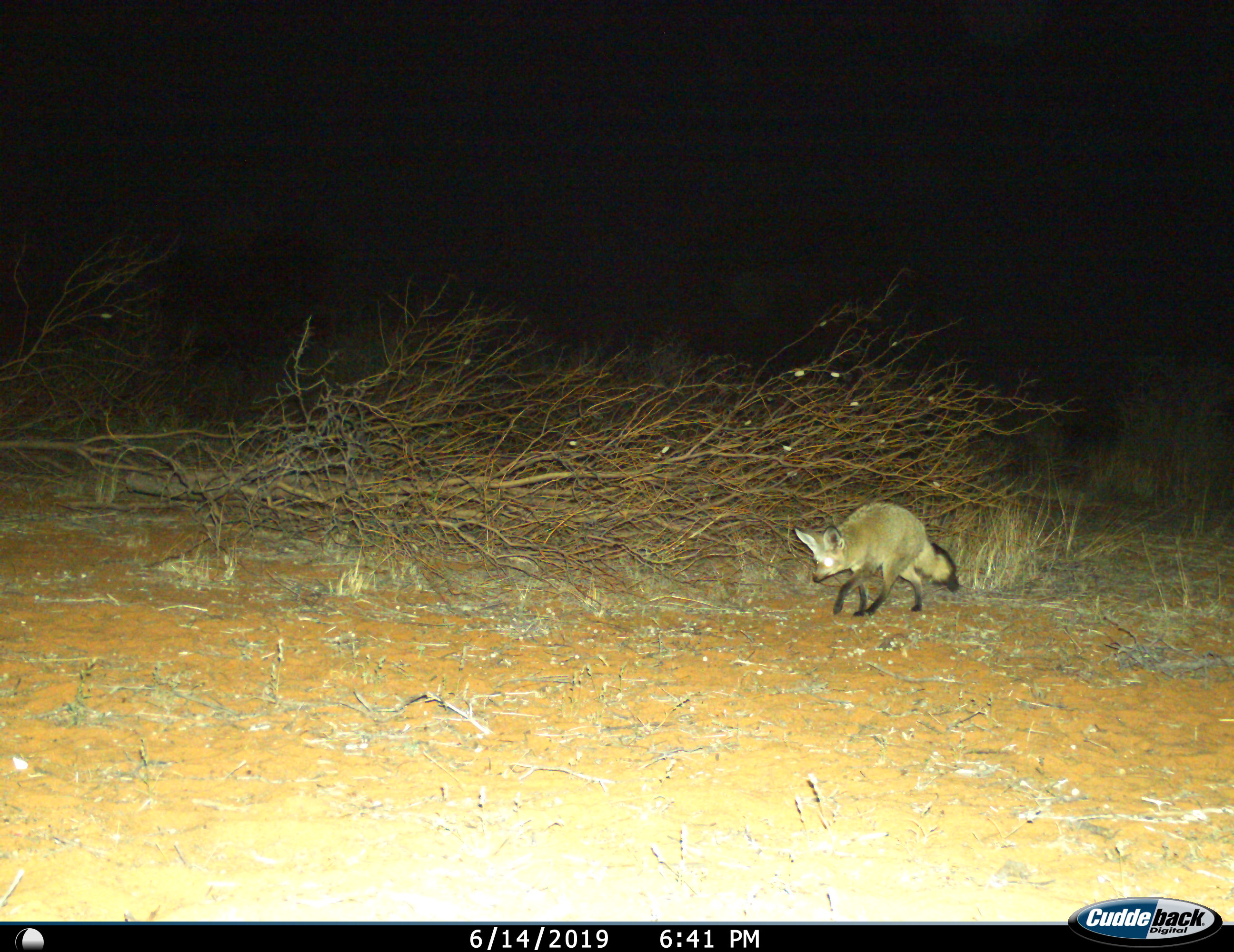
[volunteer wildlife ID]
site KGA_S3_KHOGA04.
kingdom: Animalia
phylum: Chordata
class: Mammalia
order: Carnivora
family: Canidae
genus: Otocyon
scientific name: Otocyon megalotis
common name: bat-eared fox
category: foxbateared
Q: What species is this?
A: Foxbateared (bat-eared fox) (Otocyon megalotis).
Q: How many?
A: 1.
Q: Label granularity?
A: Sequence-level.